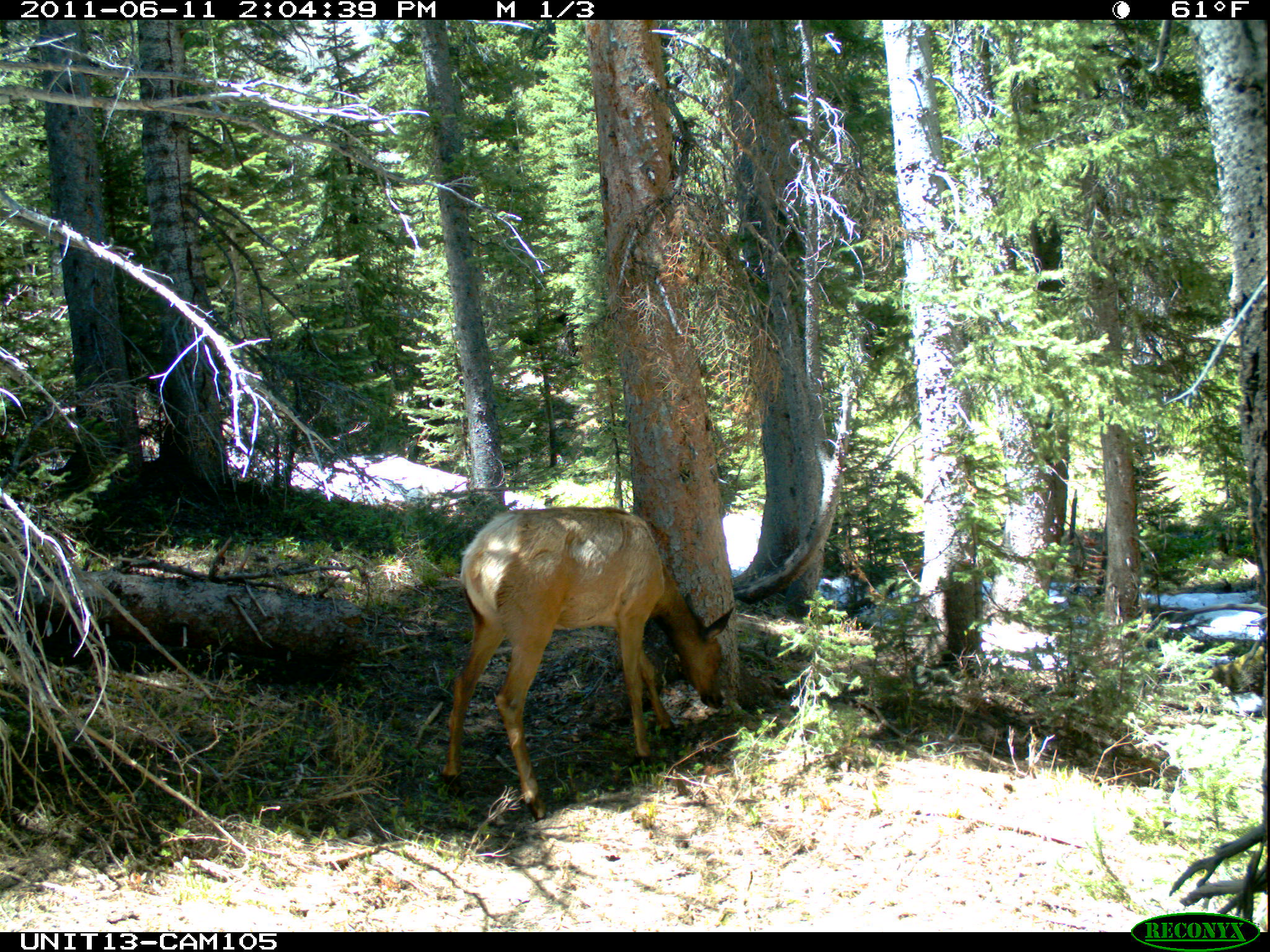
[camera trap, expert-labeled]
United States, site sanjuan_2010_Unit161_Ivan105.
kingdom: Animalia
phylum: Chordata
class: Mammalia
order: Artiodactyla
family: Cervidae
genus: Cervus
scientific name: Cervus elaphus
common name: red deer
Cervus elaphus (red deer).